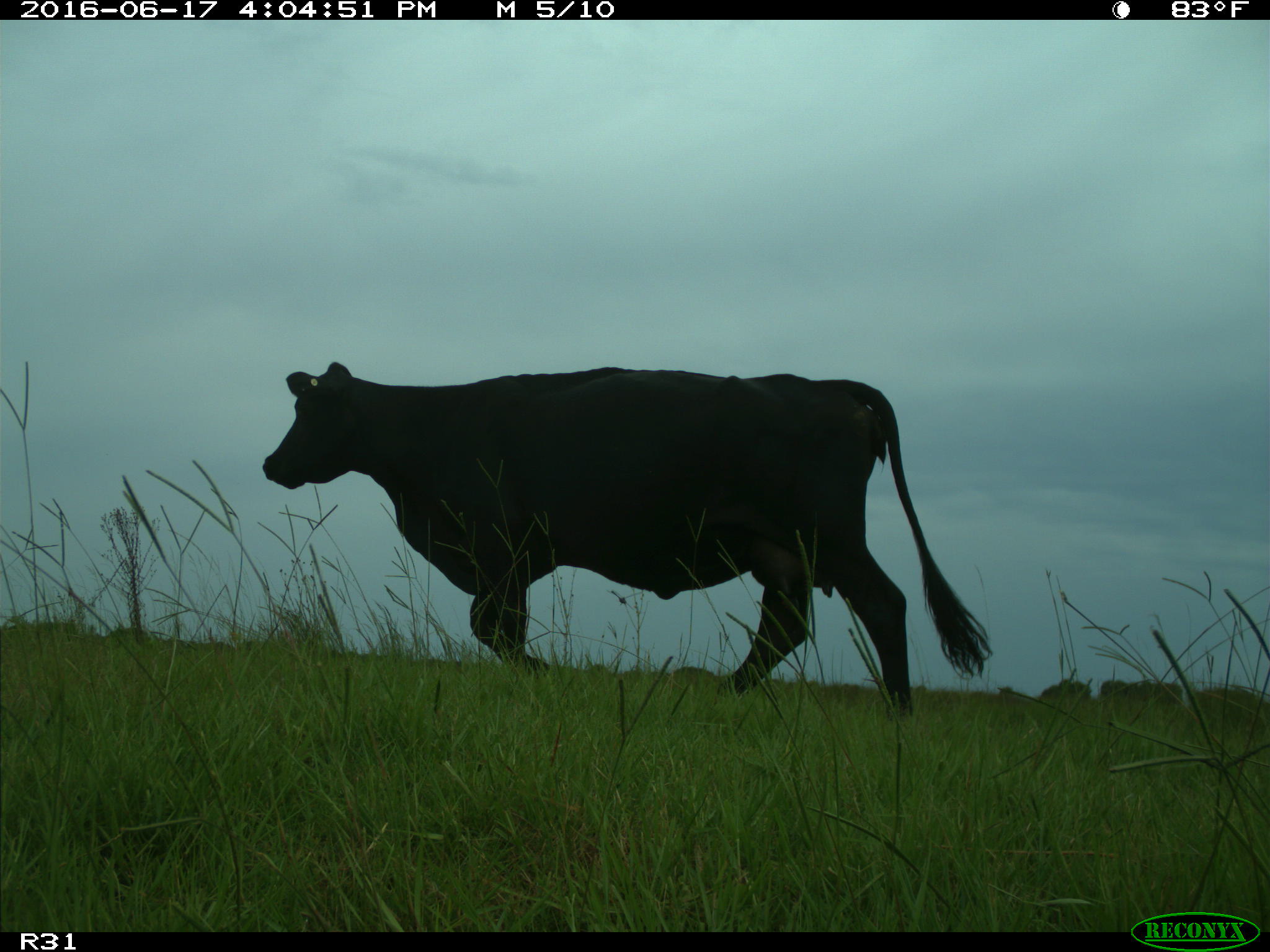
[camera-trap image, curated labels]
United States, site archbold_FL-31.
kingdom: Animalia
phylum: Chordata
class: Mammalia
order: Artiodactyla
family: Bovidae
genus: Bos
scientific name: Bos taurus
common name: domestic cow